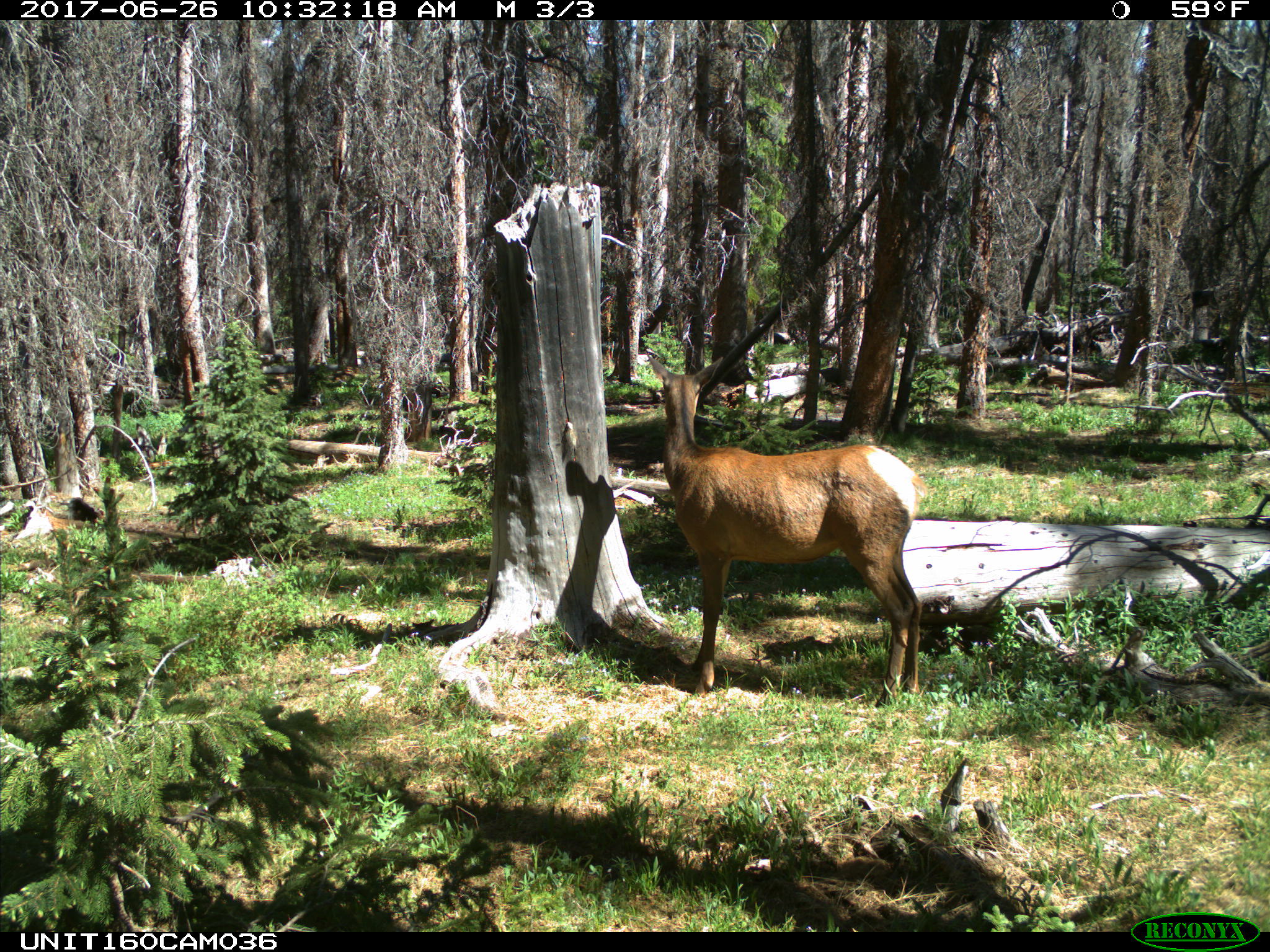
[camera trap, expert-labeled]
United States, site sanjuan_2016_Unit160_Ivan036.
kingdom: Animalia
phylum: Chordata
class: Mammalia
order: Artiodactyla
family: Cervidae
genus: Cervus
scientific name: Cervus elaphus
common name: red deer